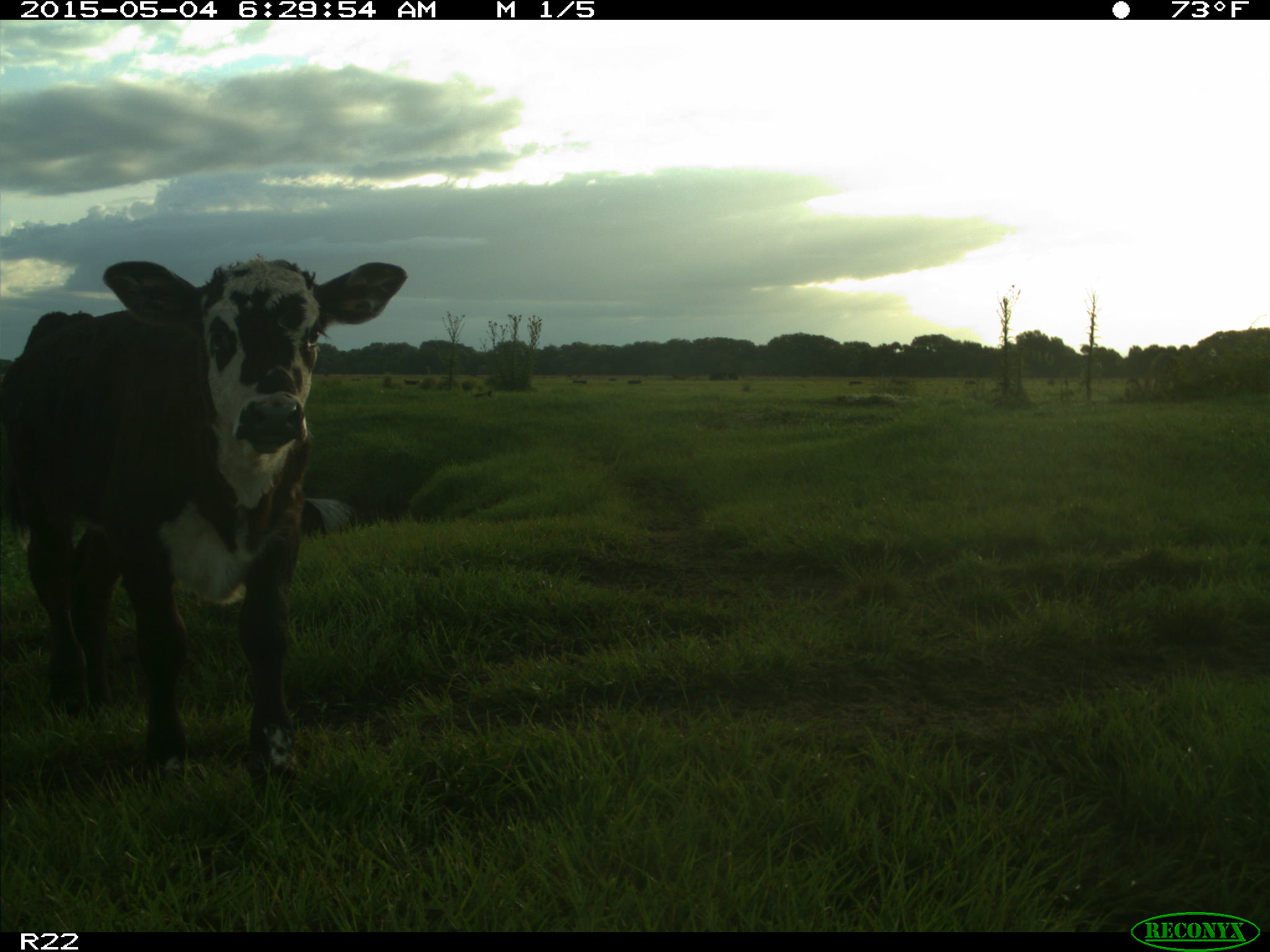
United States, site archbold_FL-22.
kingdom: Animalia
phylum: Chordata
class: Mammalia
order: Artiodactyla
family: Bovidae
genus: Bos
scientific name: Bos taurus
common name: domestic cow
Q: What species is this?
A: Bos taurus (domestic cow).